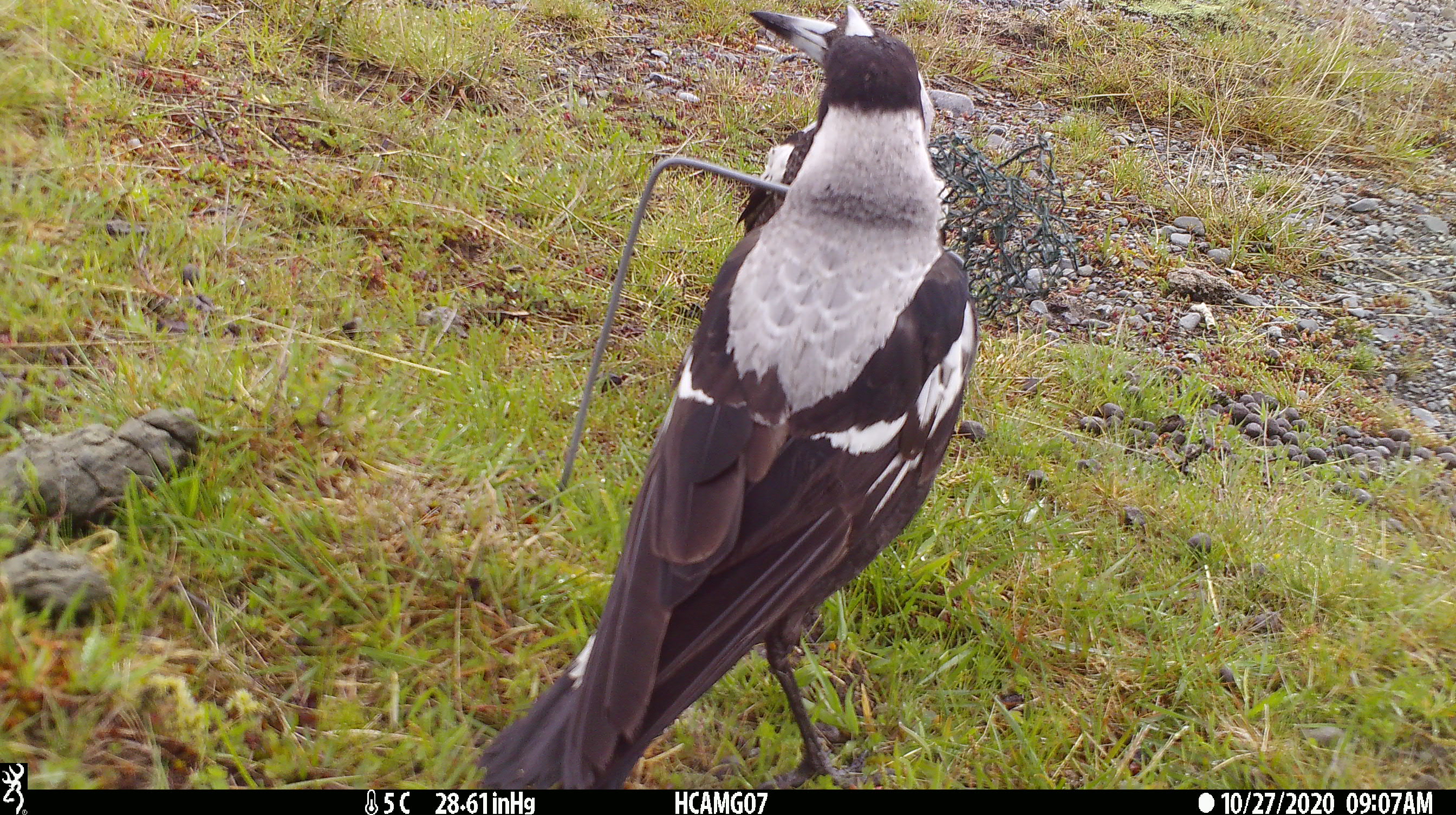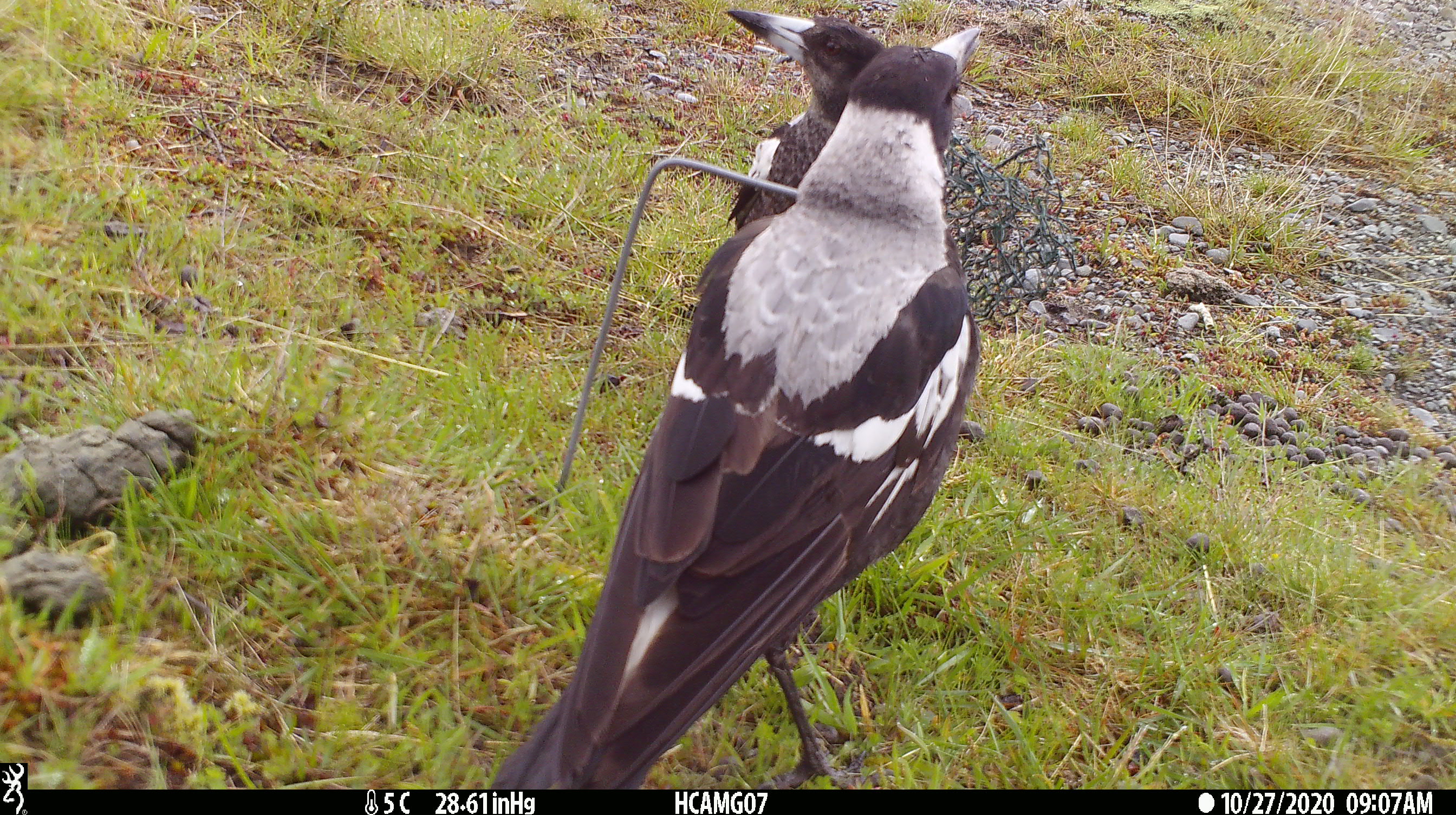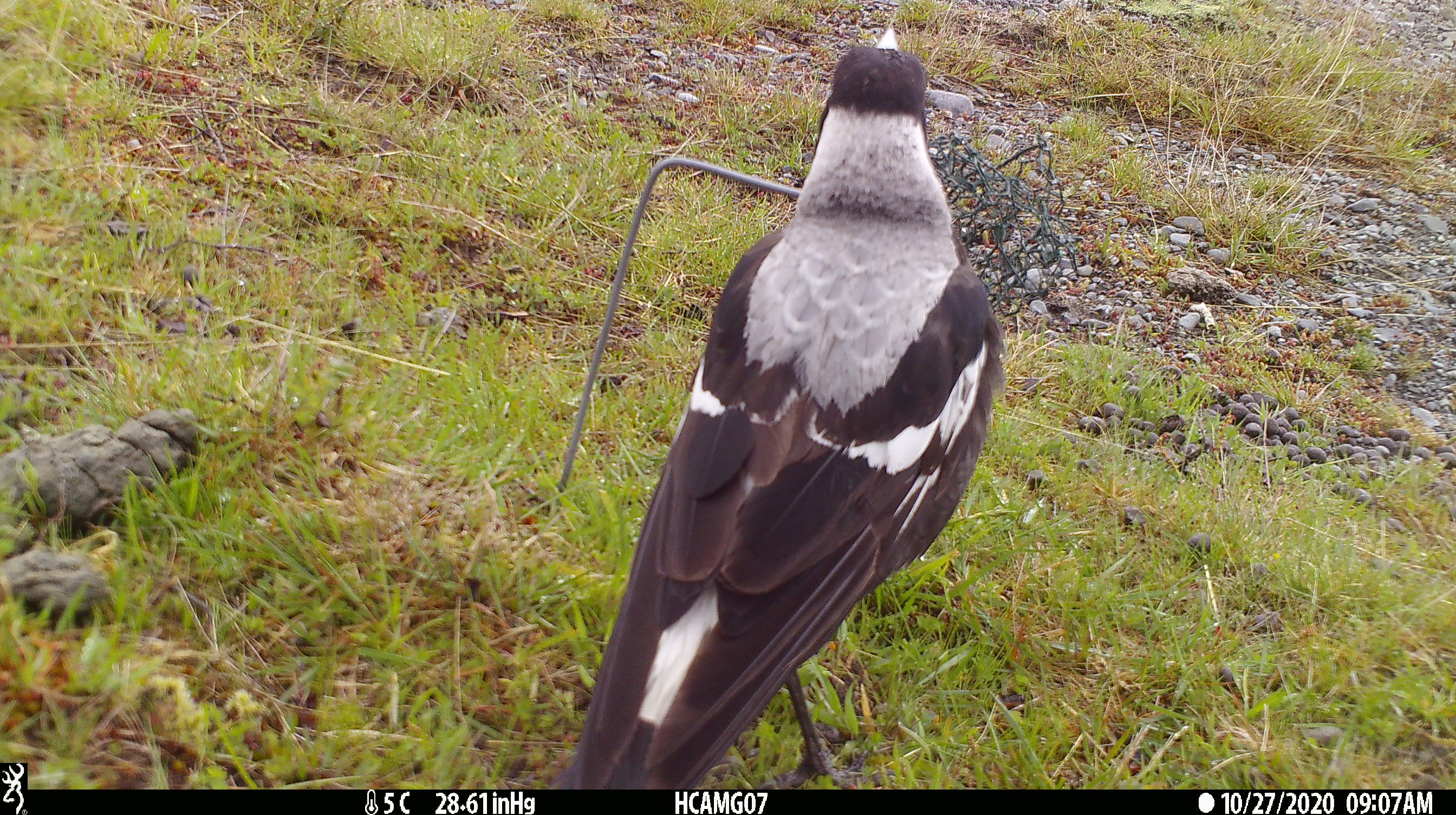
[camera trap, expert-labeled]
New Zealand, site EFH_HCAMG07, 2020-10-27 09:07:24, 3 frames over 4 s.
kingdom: Animalia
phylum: Chordata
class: Aves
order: Passeriformes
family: Artamidae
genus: Gymnorhina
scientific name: Gymnorhina tibicen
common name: australian magpie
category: magpie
Magpie (australian magpie) (Gymnorhina tibicen).